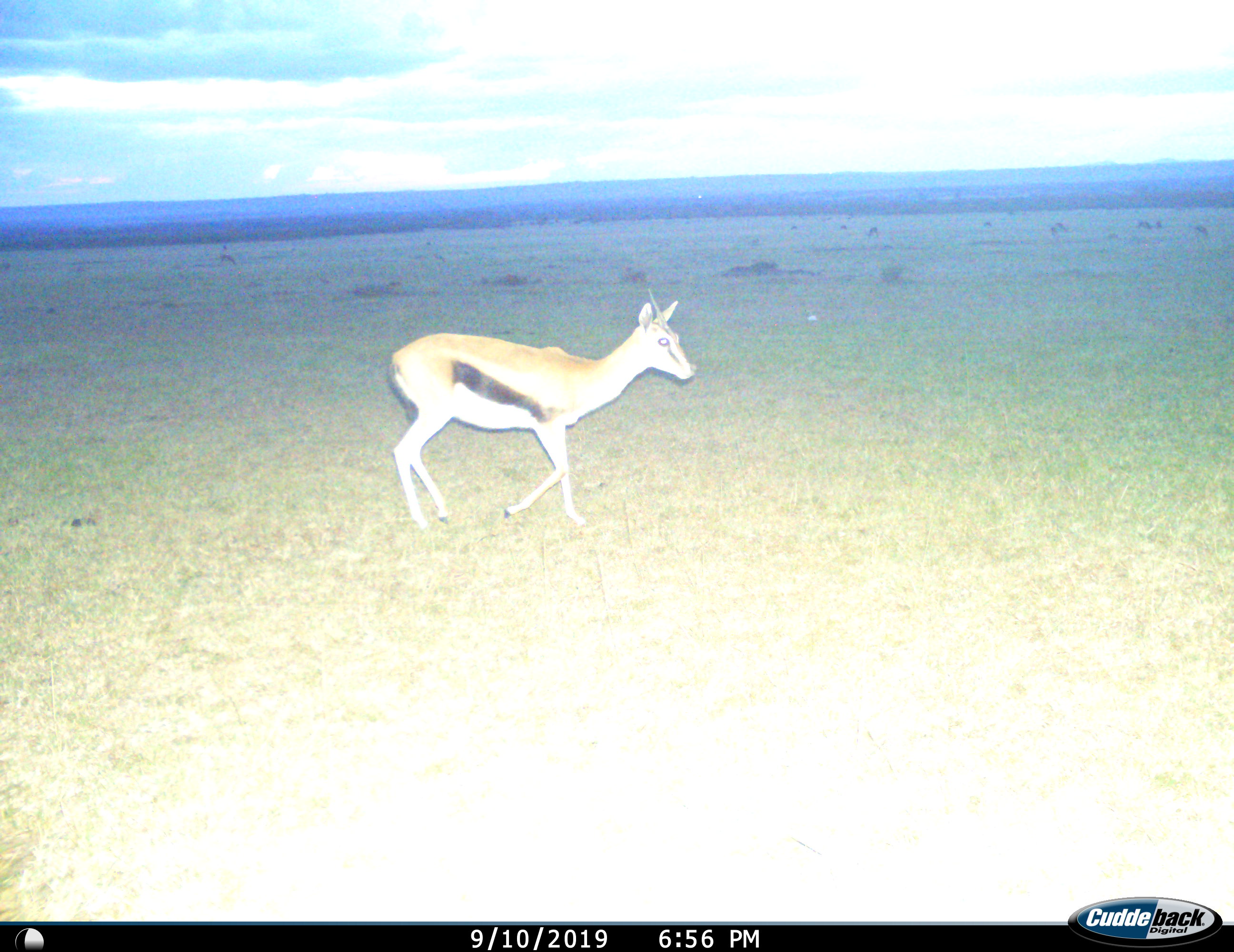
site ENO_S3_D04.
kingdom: Animalia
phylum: Chordata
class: Mammalia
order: Artiodactyla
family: Bovidae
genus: Eudorcas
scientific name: Eudorcas thomsonii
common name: thomson's gazelle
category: gazellethomsons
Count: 1.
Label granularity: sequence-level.